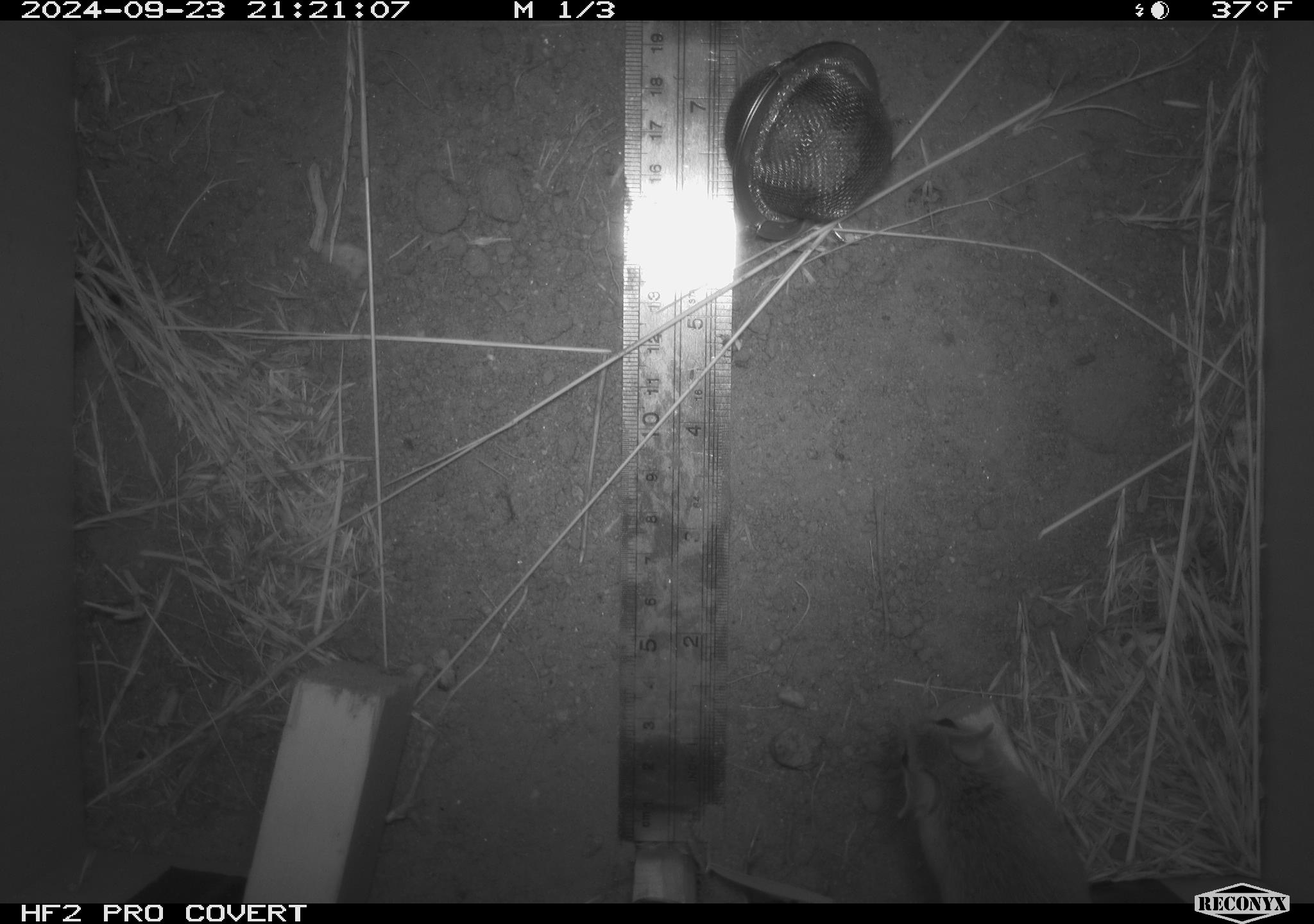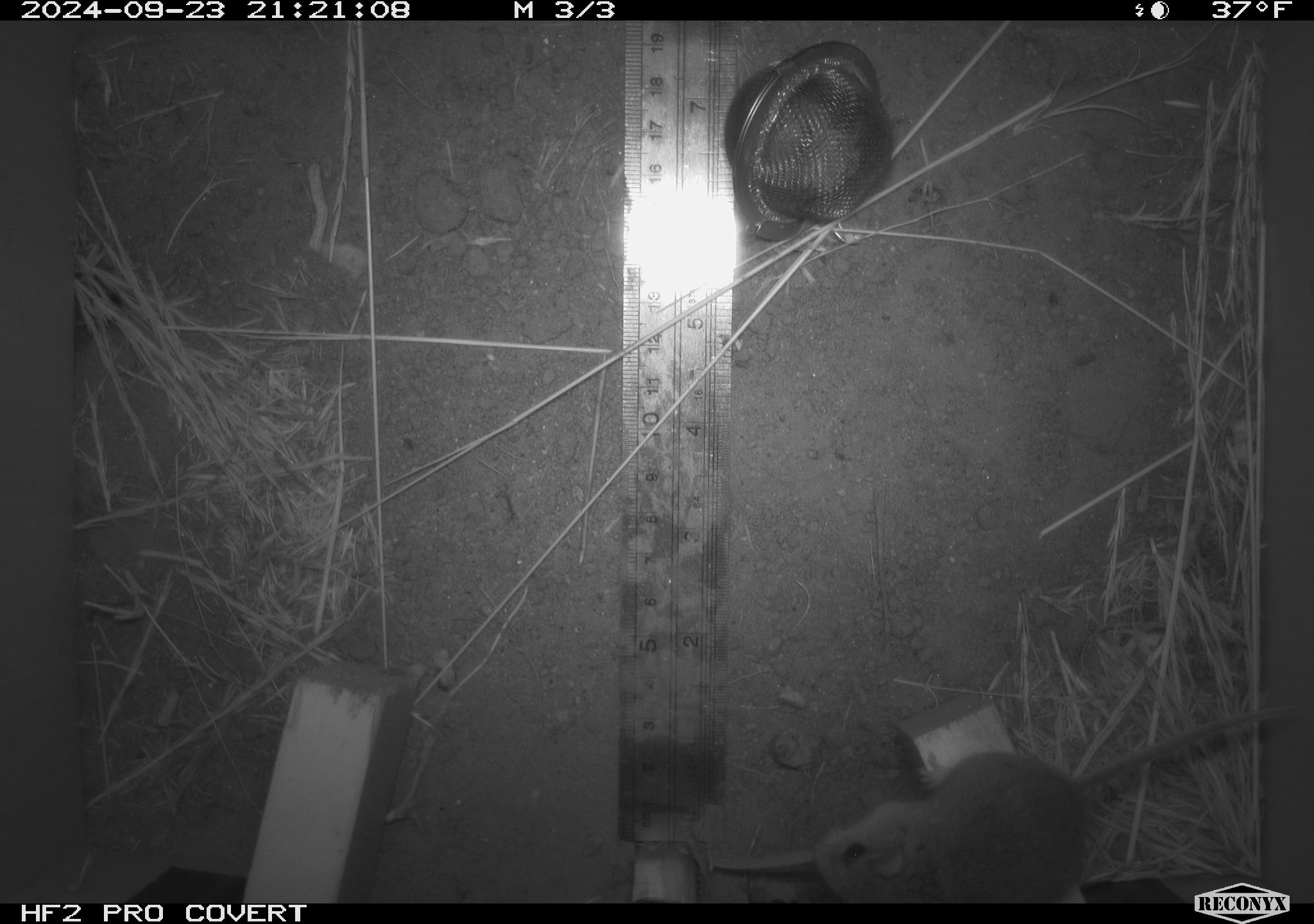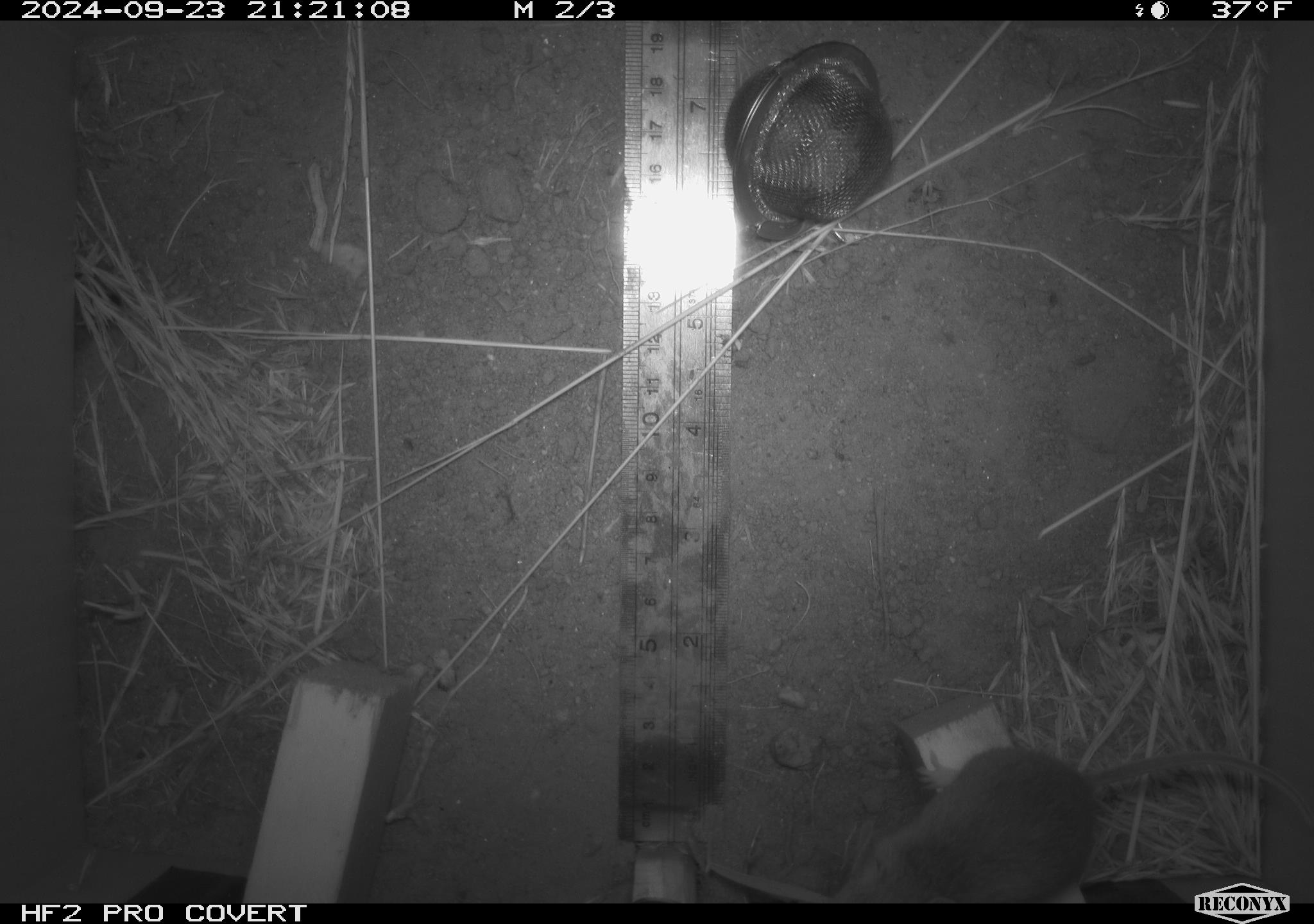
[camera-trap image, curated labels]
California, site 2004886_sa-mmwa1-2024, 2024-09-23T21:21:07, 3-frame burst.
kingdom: Animalia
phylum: Chordata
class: Mammalia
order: Rodentia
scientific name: Rodentia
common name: mouse species